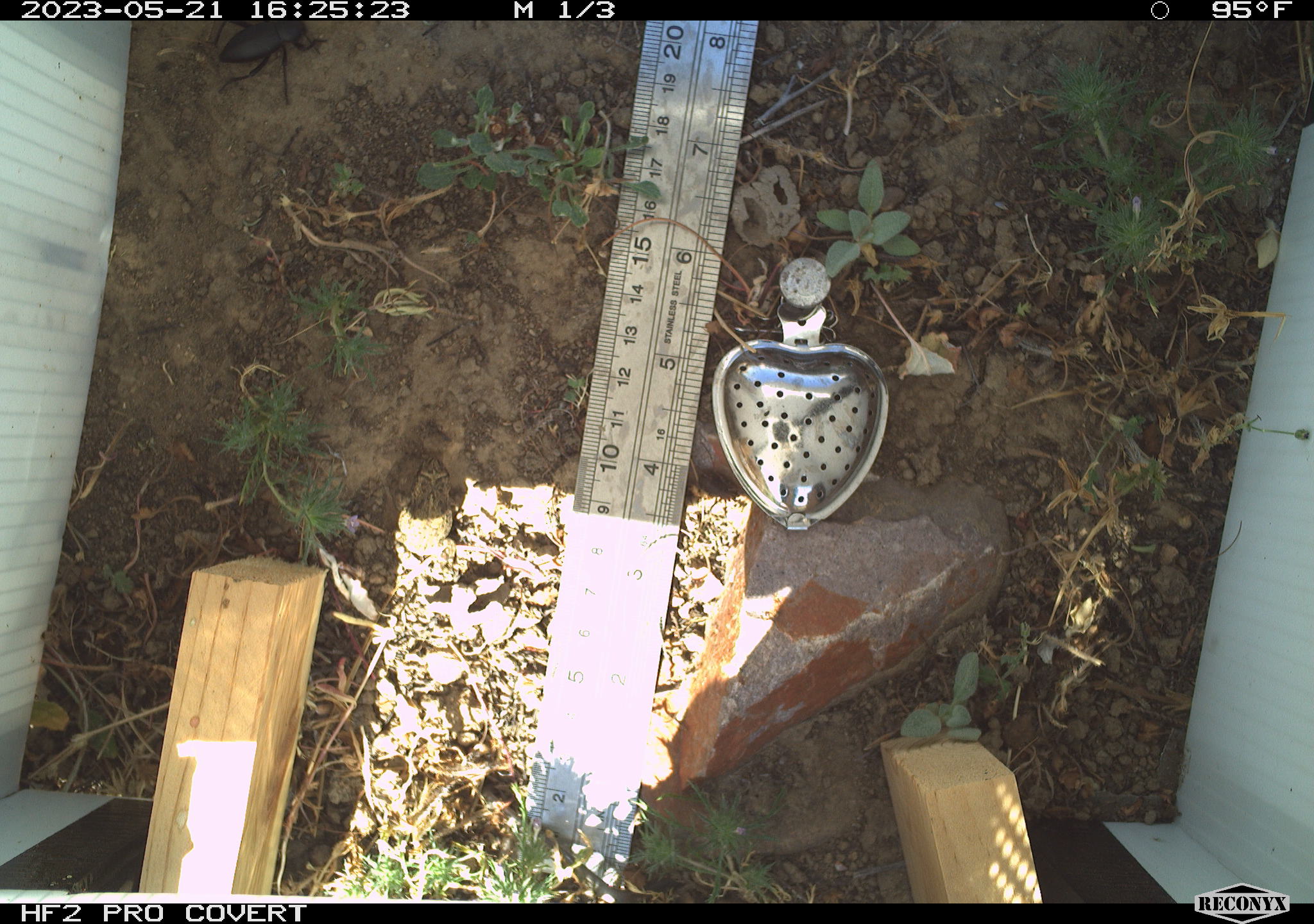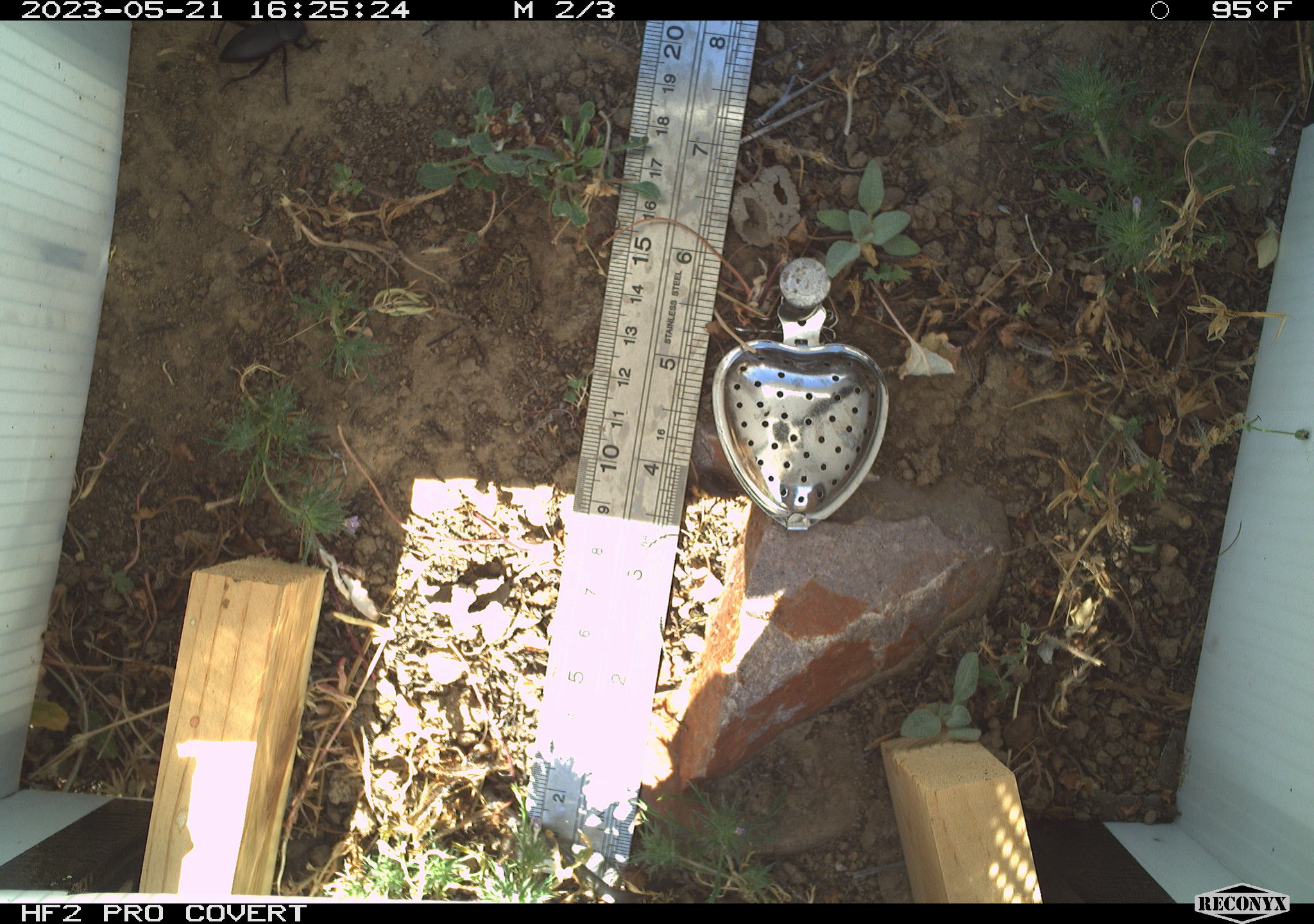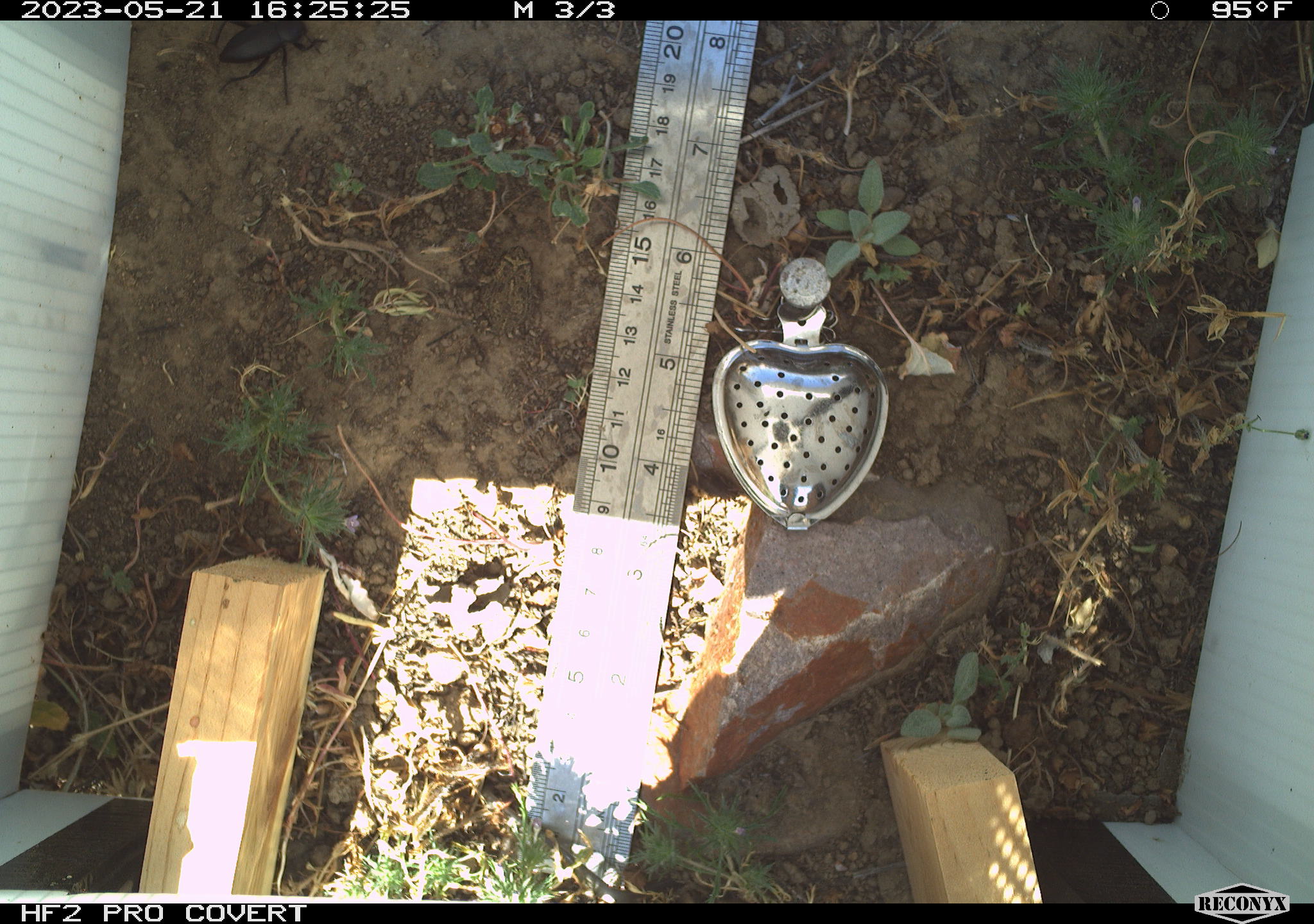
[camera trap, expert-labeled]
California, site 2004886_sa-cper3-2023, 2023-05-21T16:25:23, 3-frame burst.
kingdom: Animalia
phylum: Chordata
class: Amphibia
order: Anura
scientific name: Anura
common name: frogs